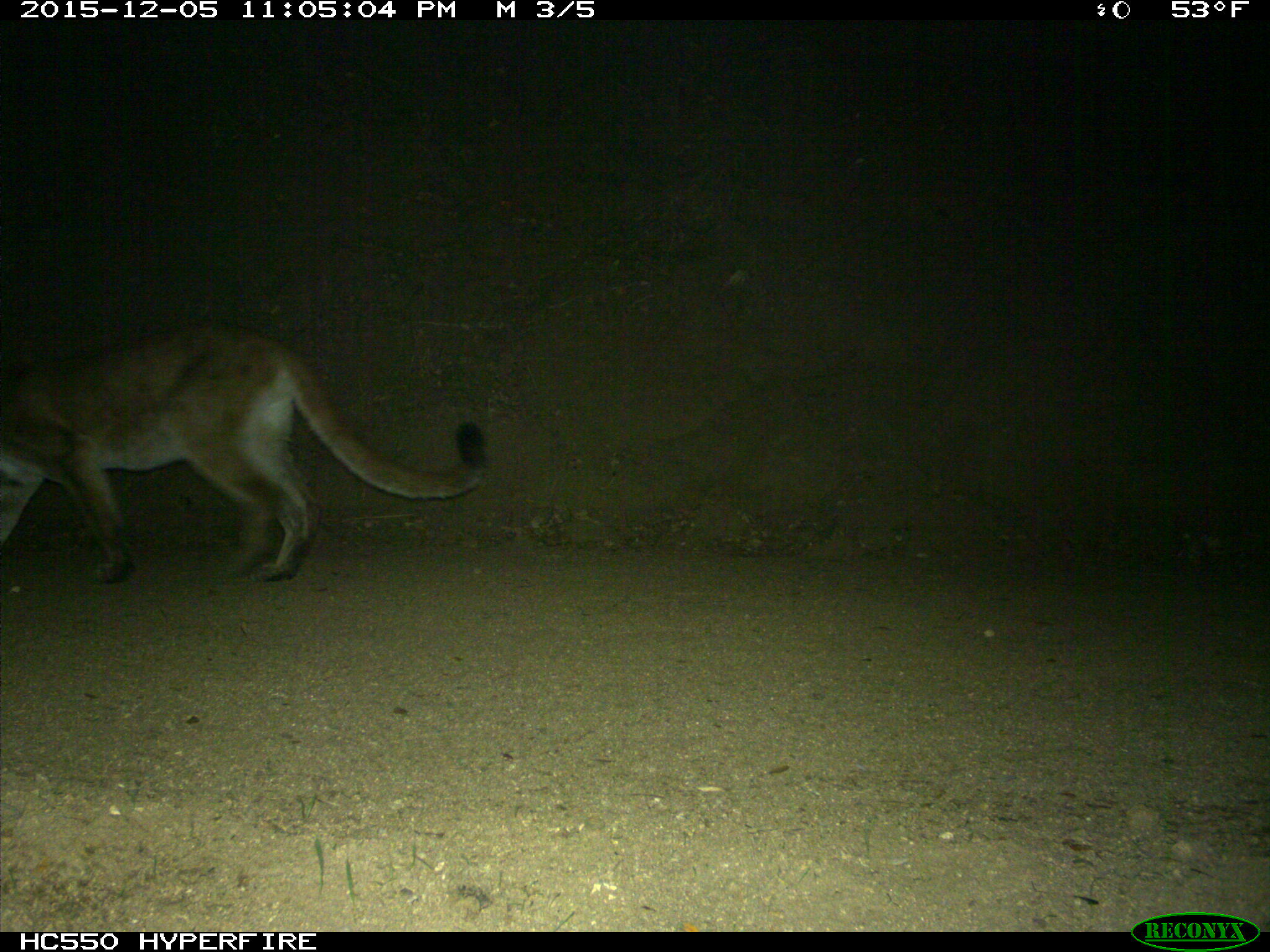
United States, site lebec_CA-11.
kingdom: Animalia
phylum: Chordata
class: Mammalia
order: Carnivora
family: Felidae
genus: Puma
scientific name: Puma concolor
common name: mountain lion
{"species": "Puma concolor (mountain lion)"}